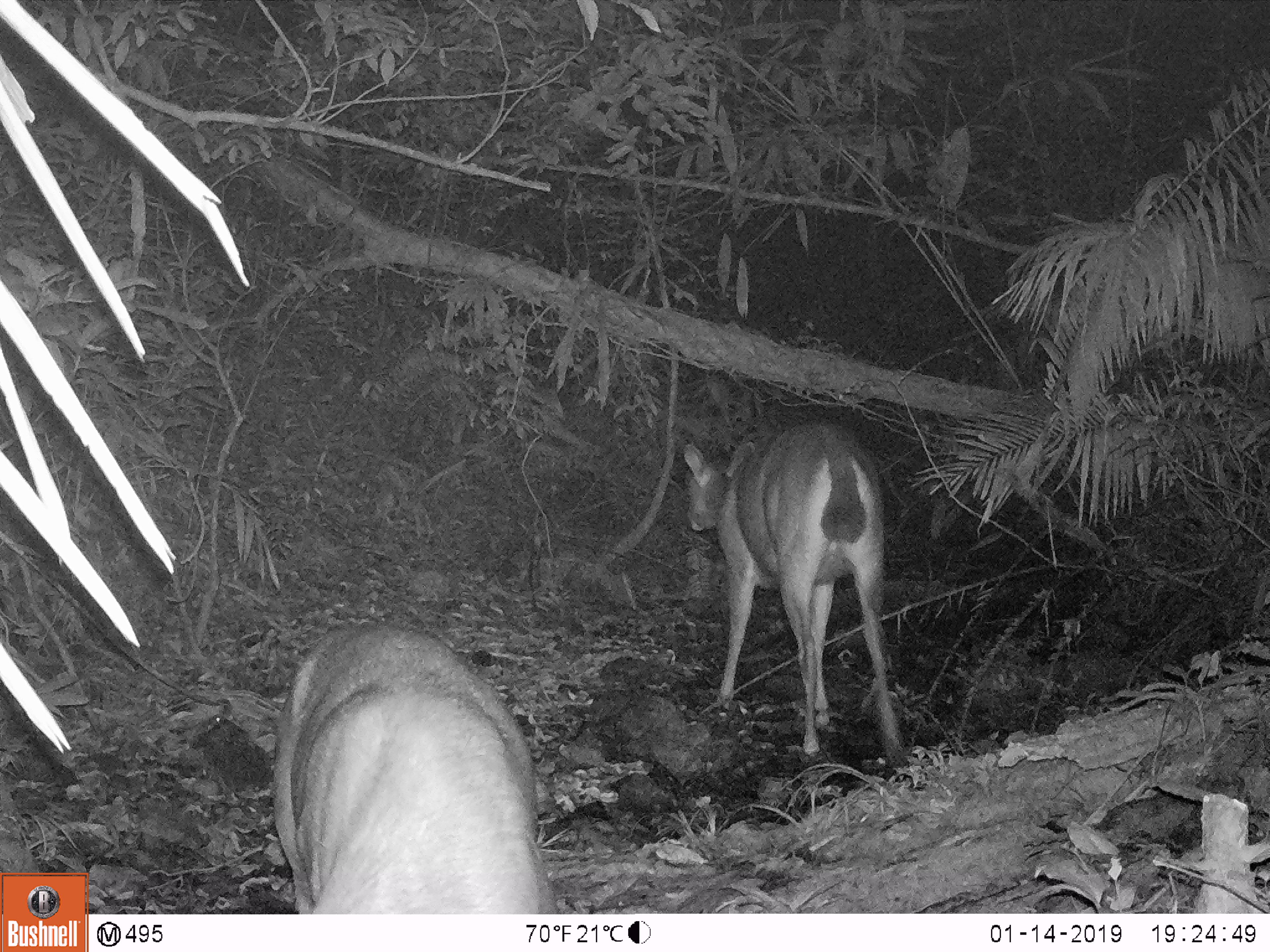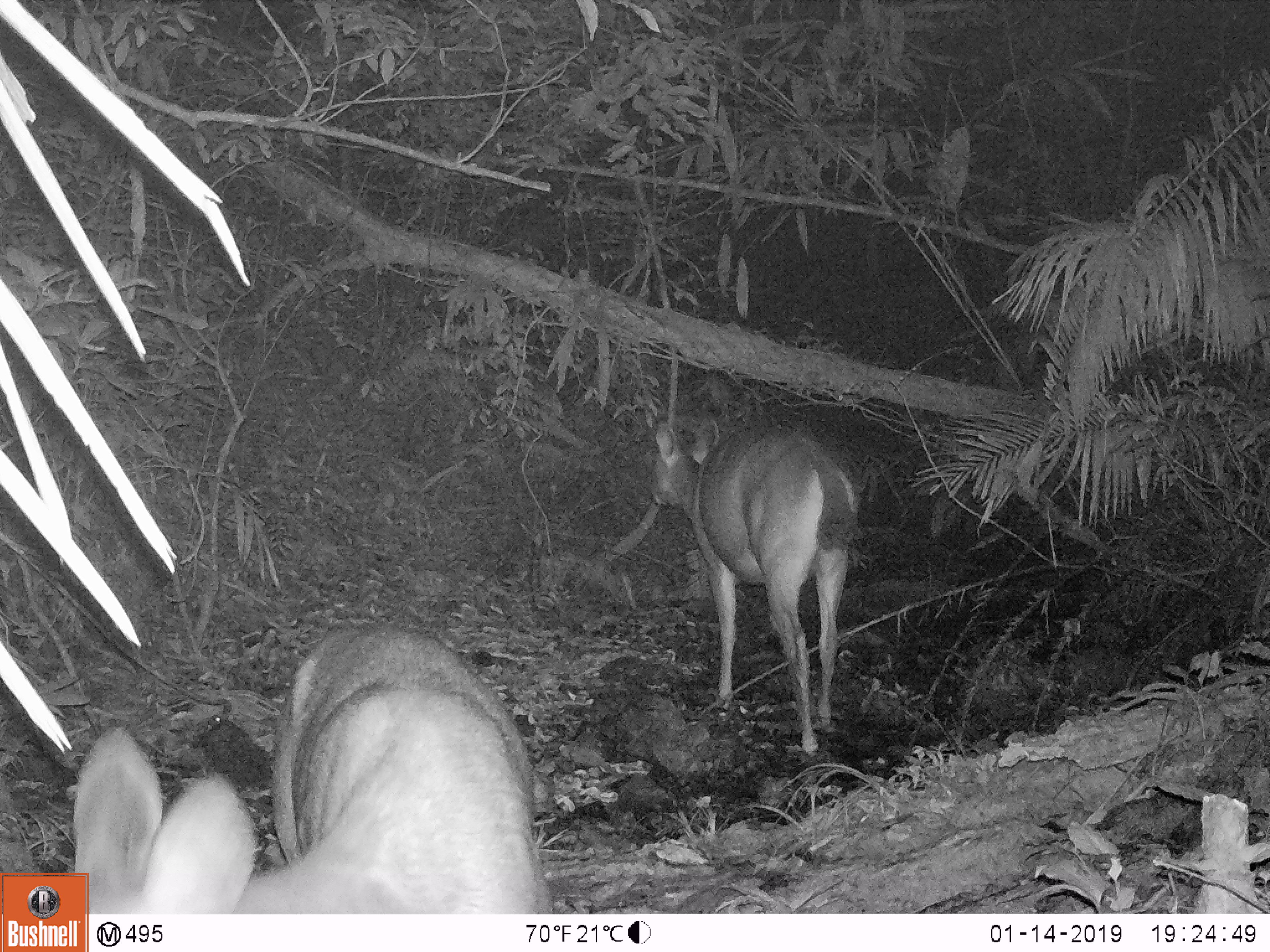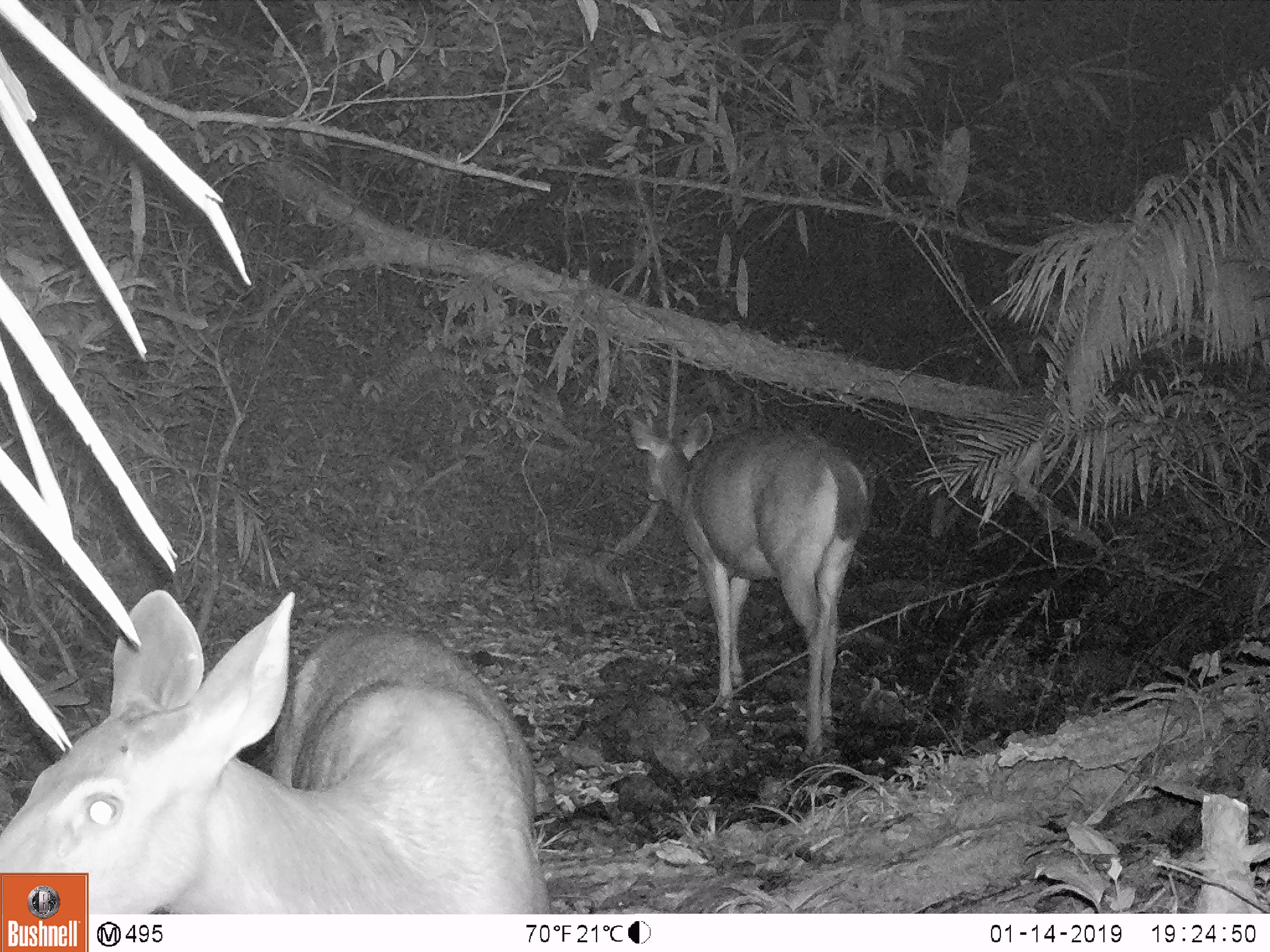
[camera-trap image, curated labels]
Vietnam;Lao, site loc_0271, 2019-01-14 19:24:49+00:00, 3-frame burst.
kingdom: Animalia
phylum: Chordata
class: Mammalia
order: Artiodactyla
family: Cervidae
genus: Rusa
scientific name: Rusa unicolor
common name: sambar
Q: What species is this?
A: Sambar (Rusa unicolor).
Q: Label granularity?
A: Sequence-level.